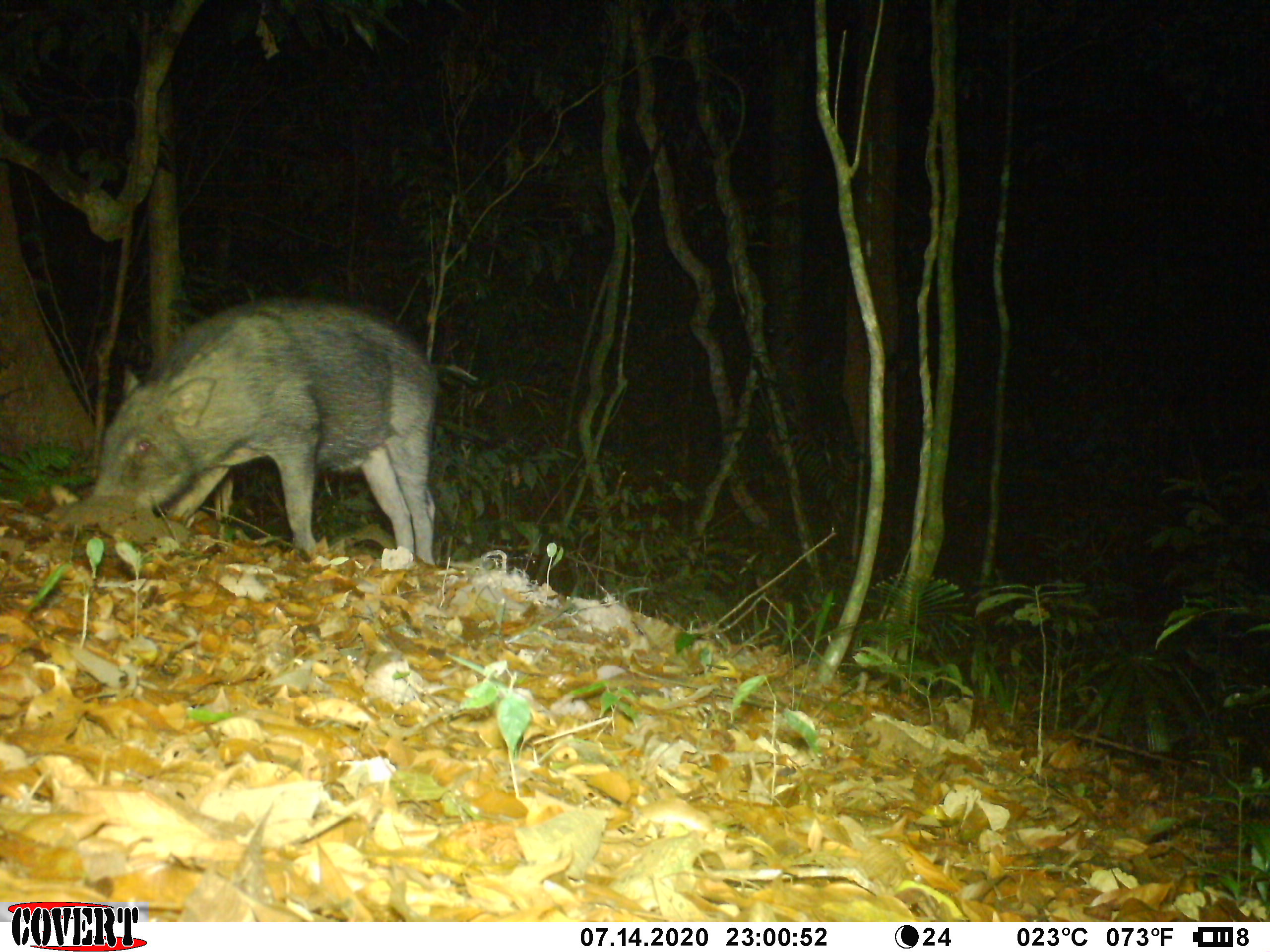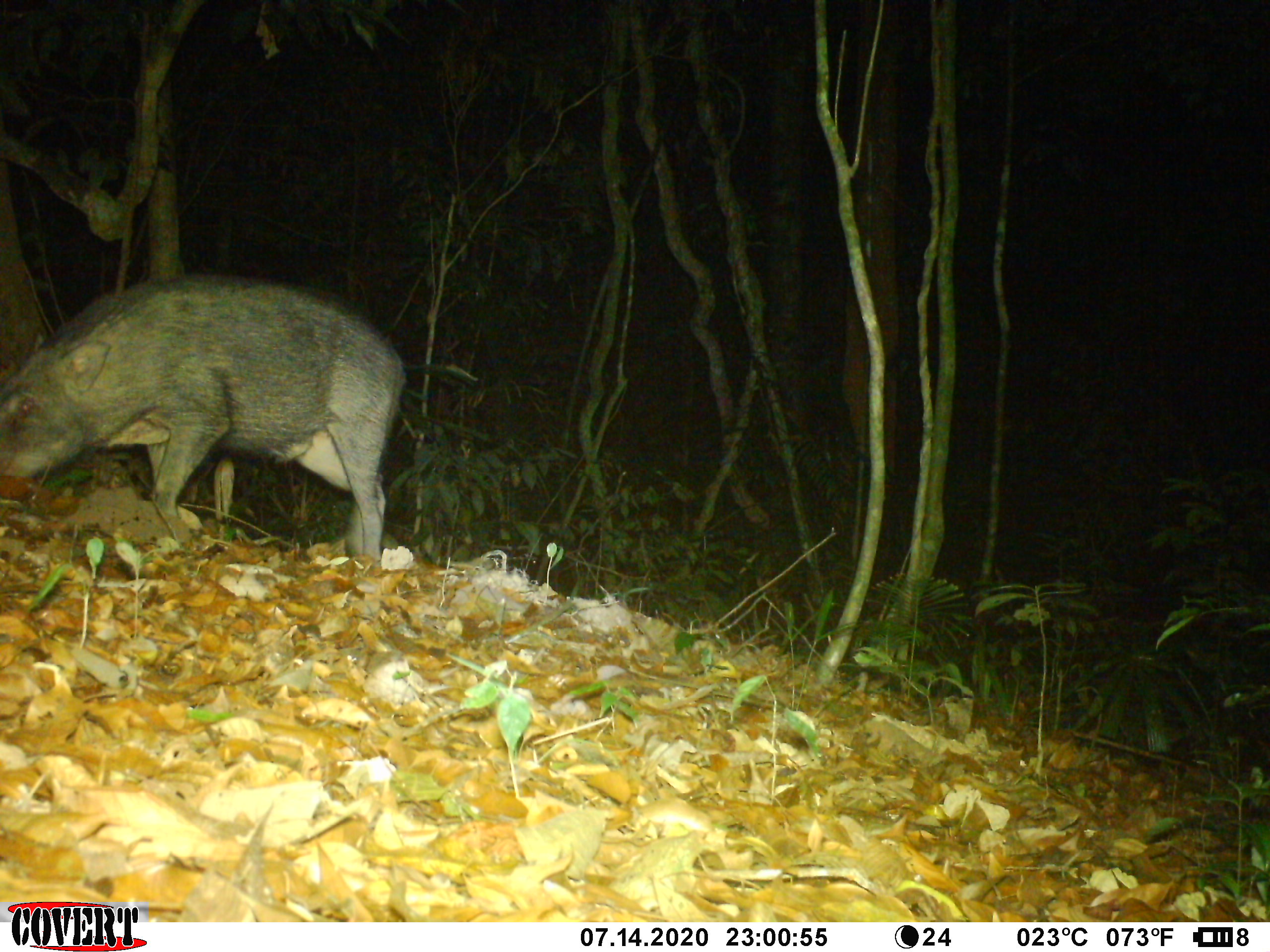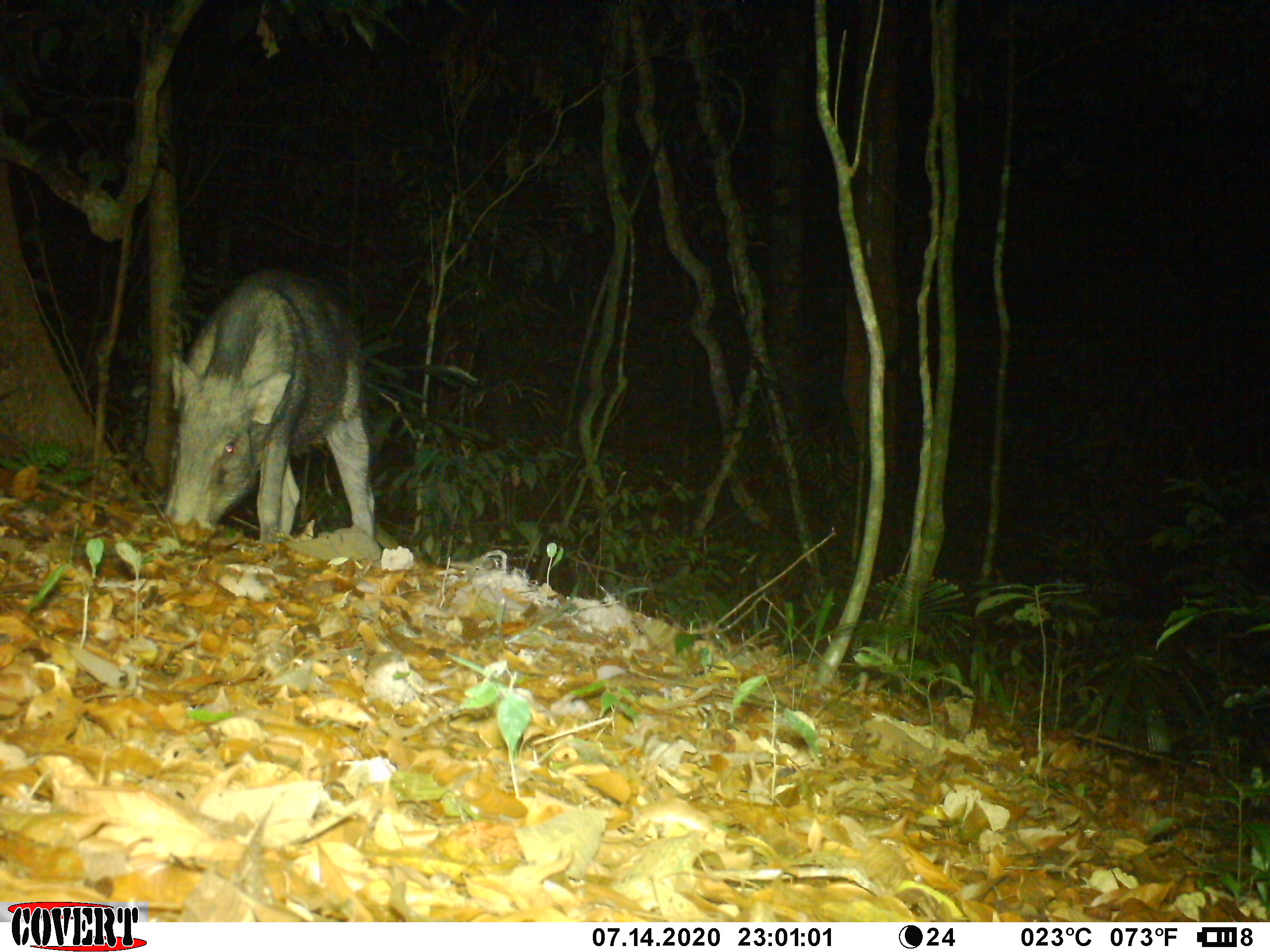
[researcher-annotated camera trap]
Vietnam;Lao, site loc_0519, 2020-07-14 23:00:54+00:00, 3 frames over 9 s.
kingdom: Animalia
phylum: Chordata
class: Mammalia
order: Artiodactyla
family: Suidae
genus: Sus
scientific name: Sus scrofa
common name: eurasian wild pig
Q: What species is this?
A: Eurasian wild pig (Sus scrofa).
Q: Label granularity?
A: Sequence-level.